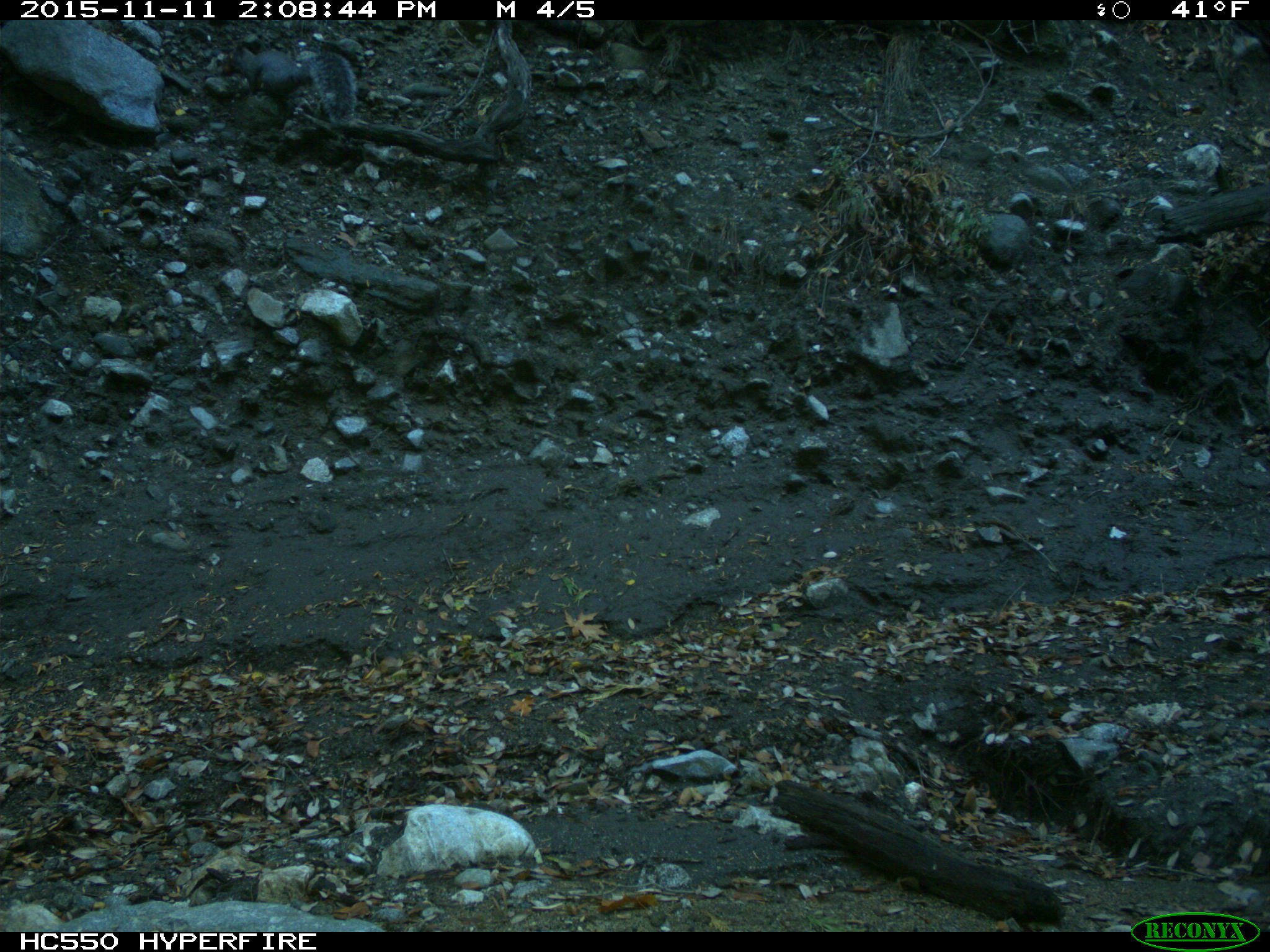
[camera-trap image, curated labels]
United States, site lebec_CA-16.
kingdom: Animalia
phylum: Chordata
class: Mammalia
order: Rodentia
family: Sciuridae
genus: Sciurus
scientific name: Sciurus carolinensis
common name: eastern gray squirrel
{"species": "Sciurus carolinensis (eastern gray squirrel)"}